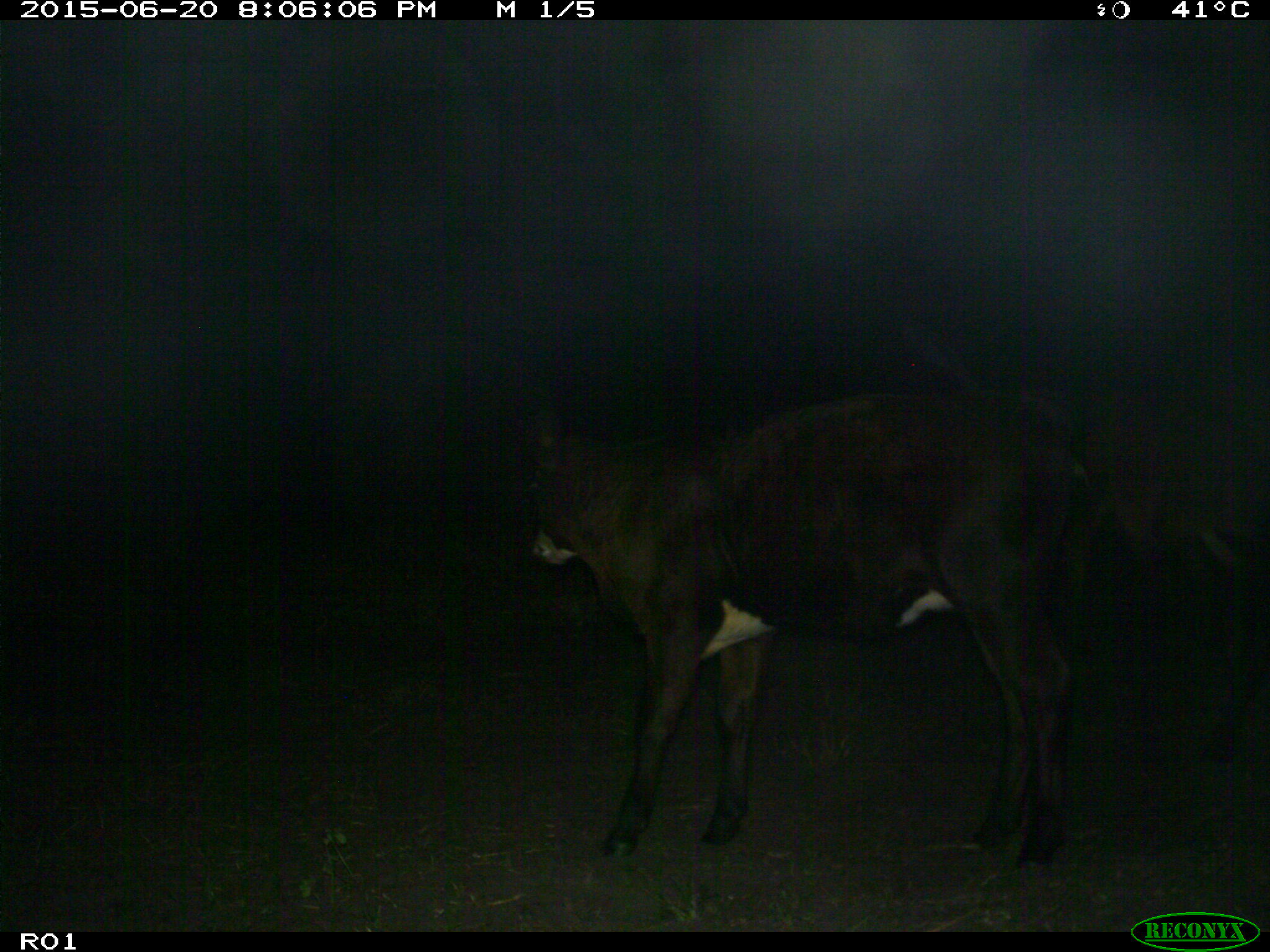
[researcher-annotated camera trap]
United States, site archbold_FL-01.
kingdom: Animalia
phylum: Chordata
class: Mammalia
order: Artiodactyla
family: Bovidae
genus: Bos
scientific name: Bos taurus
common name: domestic cow